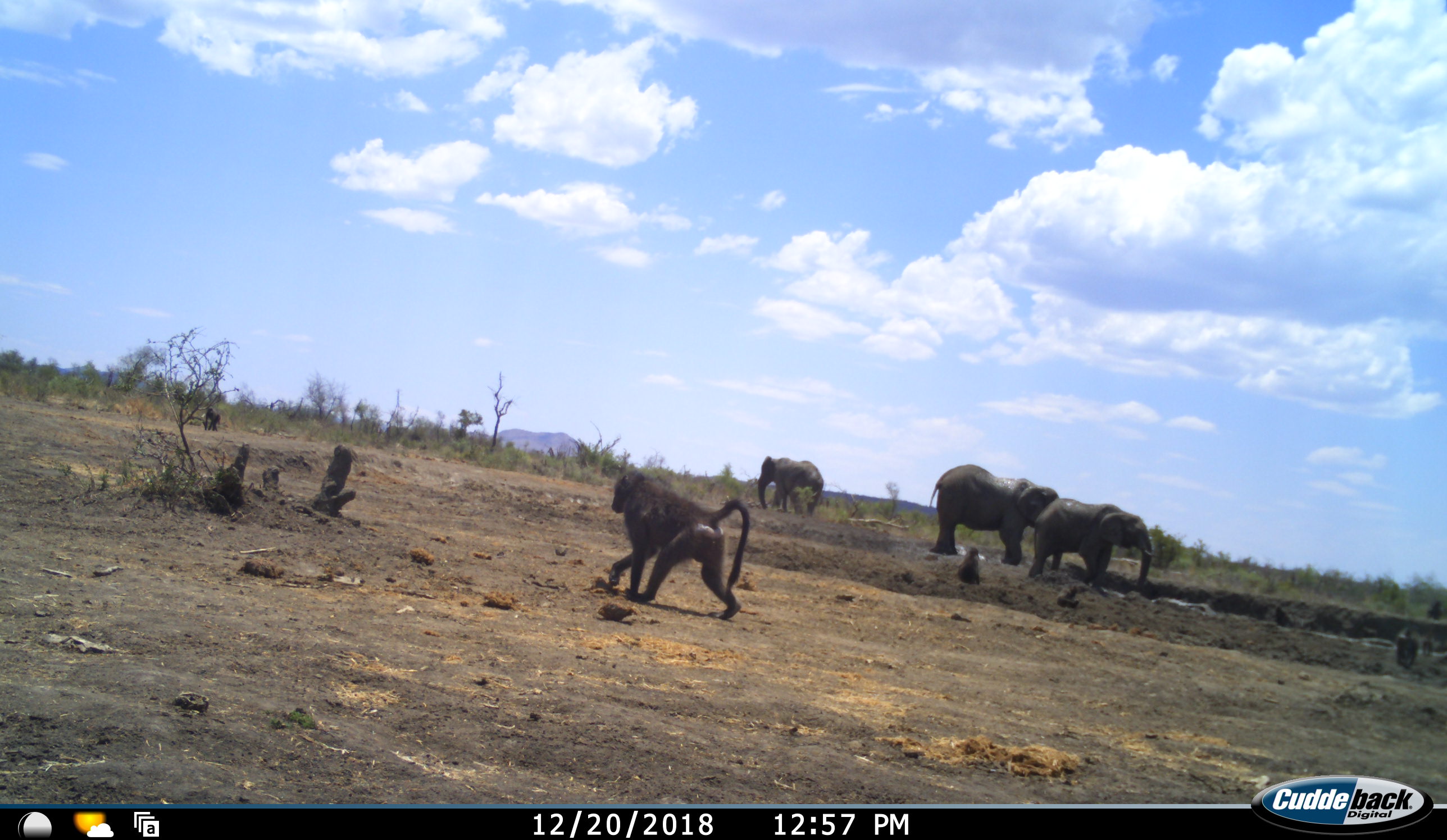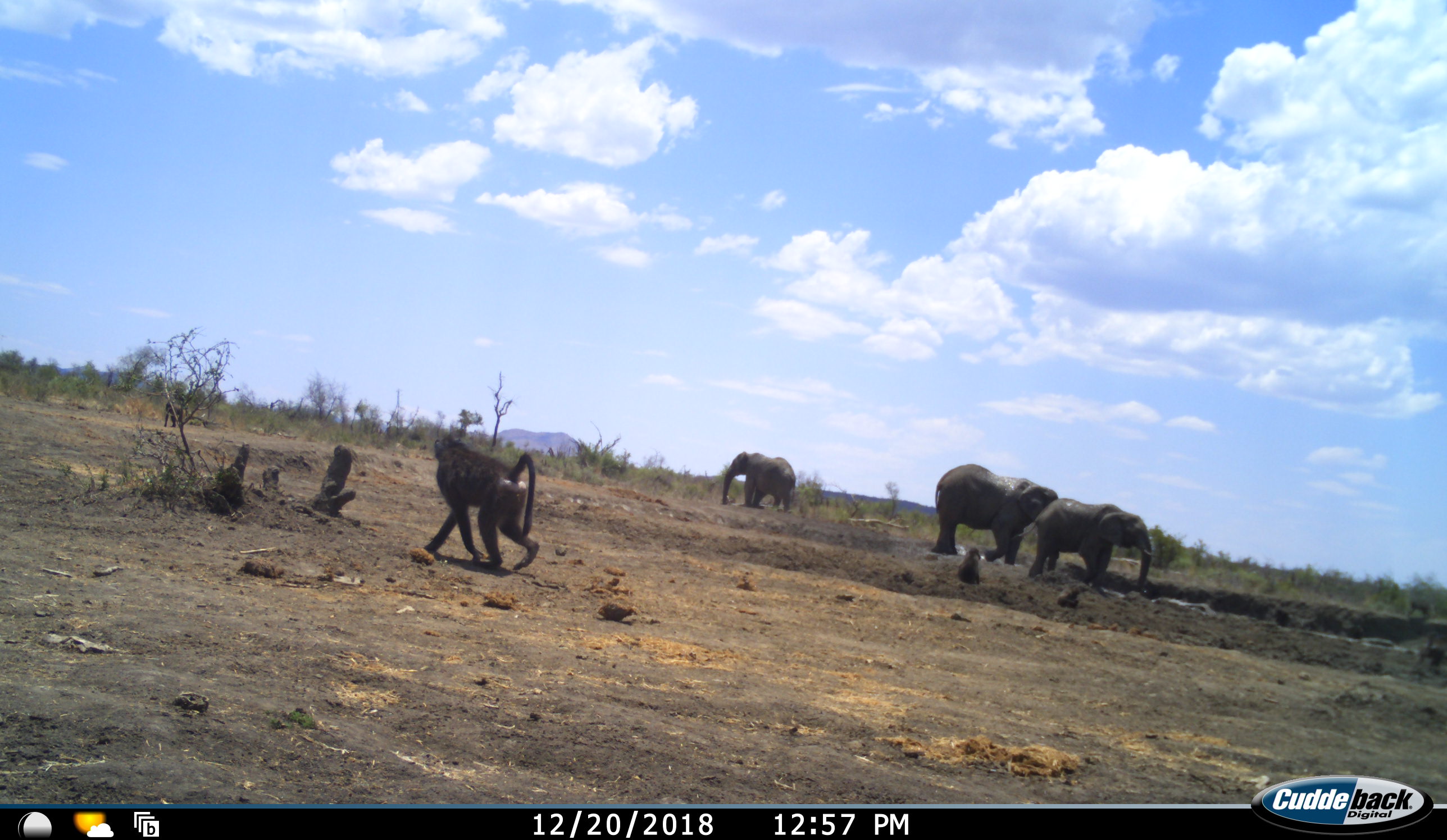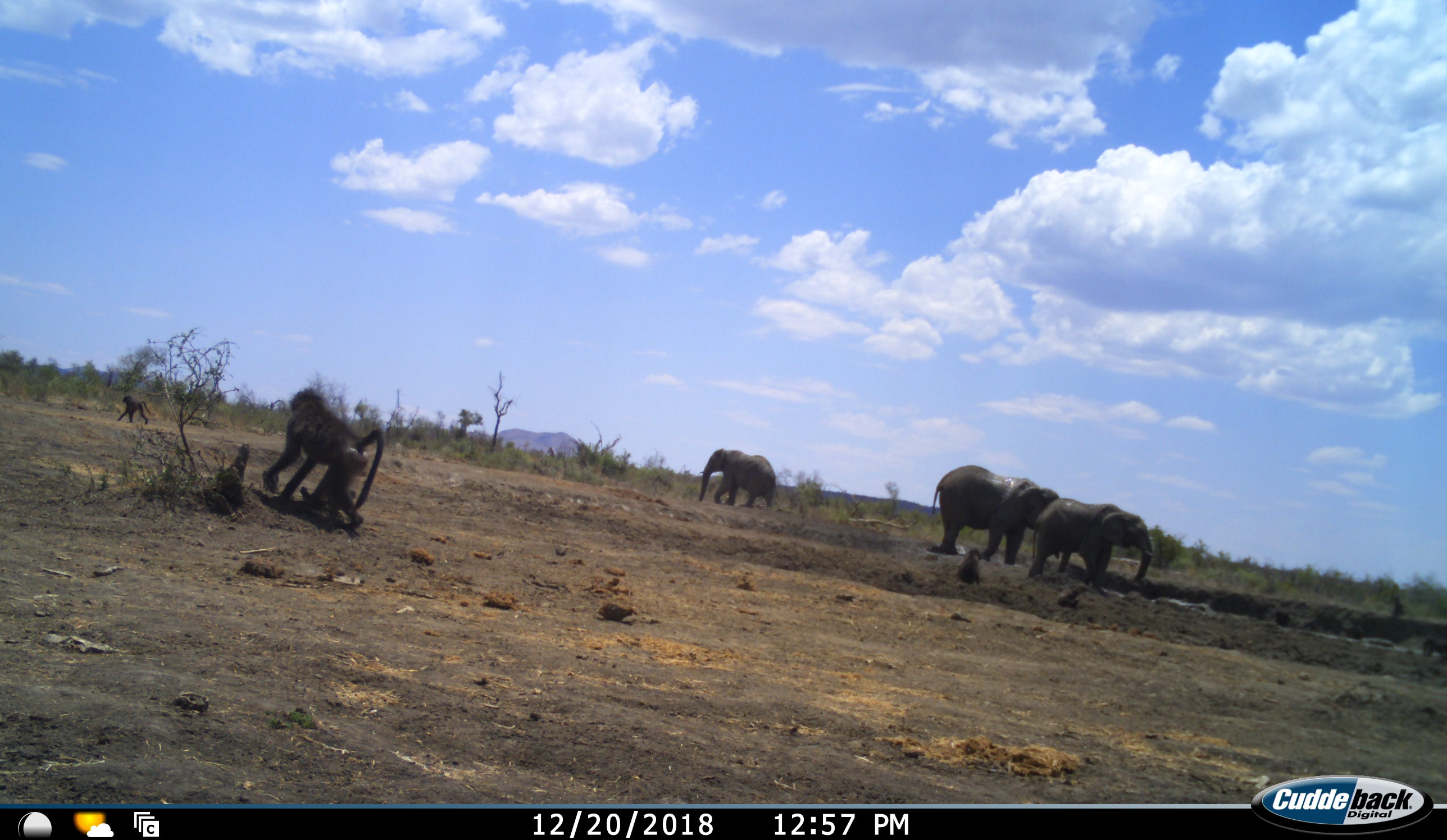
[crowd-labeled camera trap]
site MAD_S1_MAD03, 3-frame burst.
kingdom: Animalia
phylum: Chordata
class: Mammalia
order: Primates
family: Cercopithecidae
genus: Papio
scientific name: Papio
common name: baboon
Baboon (Papio), count 5. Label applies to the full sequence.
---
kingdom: Animalia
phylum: Chordata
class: Mammalia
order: Proboscidea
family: Elephantidae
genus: Loxodonta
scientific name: Loxodonta africana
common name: african bush elephant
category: elephant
Elephant (african bush elephant) (Loxodonta africana), count 3. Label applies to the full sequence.